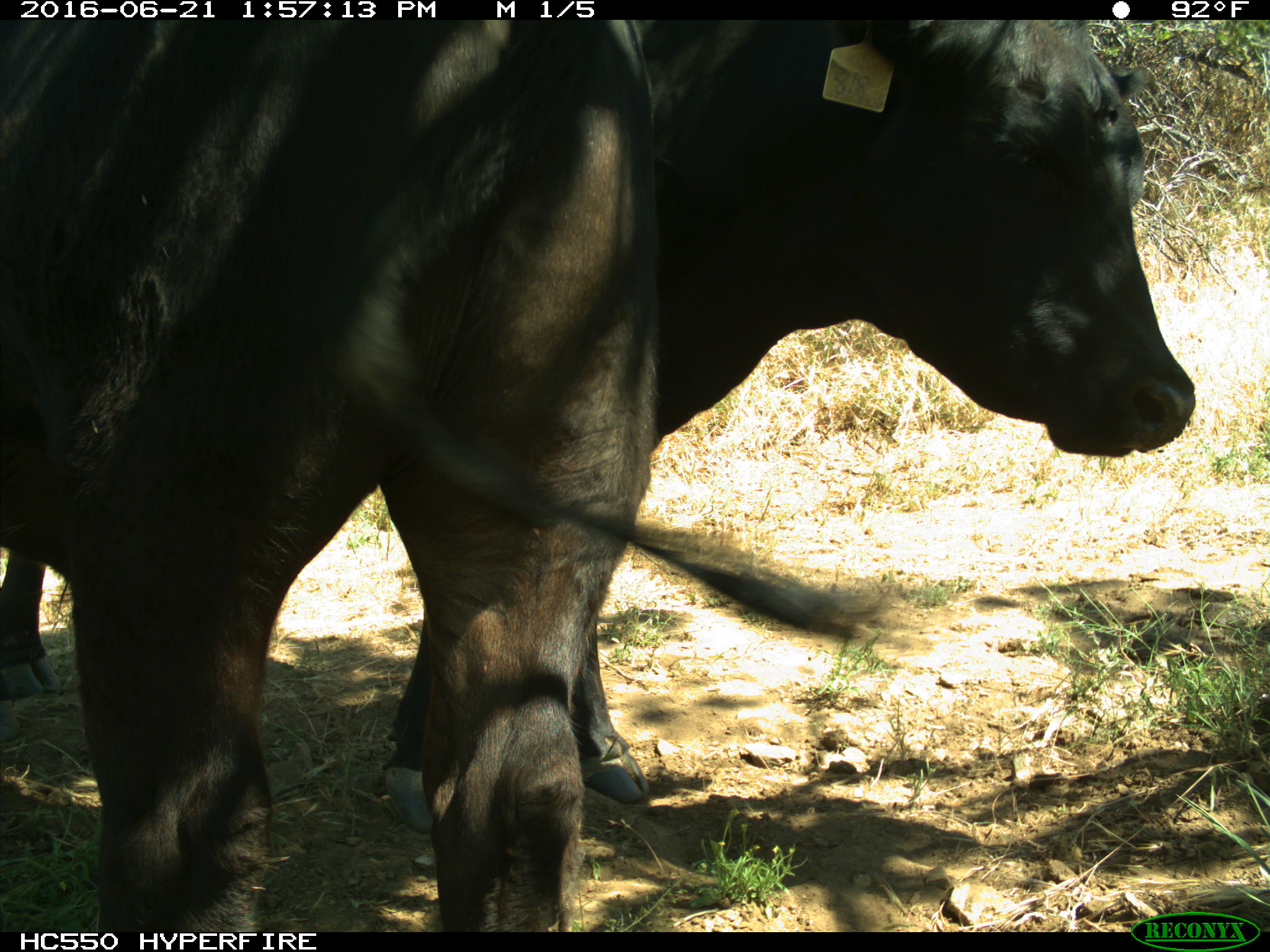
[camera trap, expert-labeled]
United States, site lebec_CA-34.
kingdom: Animalia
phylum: Chordata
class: Mammalia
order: Artiodactyla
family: Bovidae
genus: Bos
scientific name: Bos taurus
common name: domestic cow